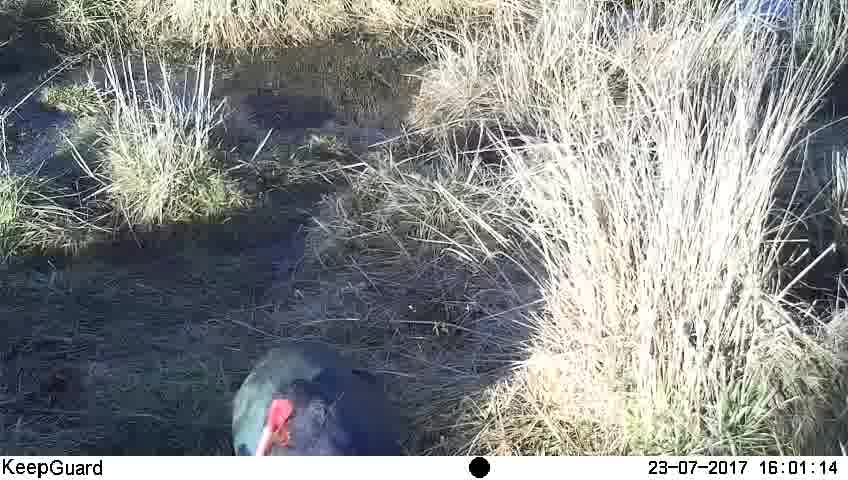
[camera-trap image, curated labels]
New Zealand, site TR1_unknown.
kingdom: Animalia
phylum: Chordata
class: Aves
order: Gruiformes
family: Rallidae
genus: Porphyrio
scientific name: Porphyrio mantelli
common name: takahe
Takahe (Porphyrio mantelli).